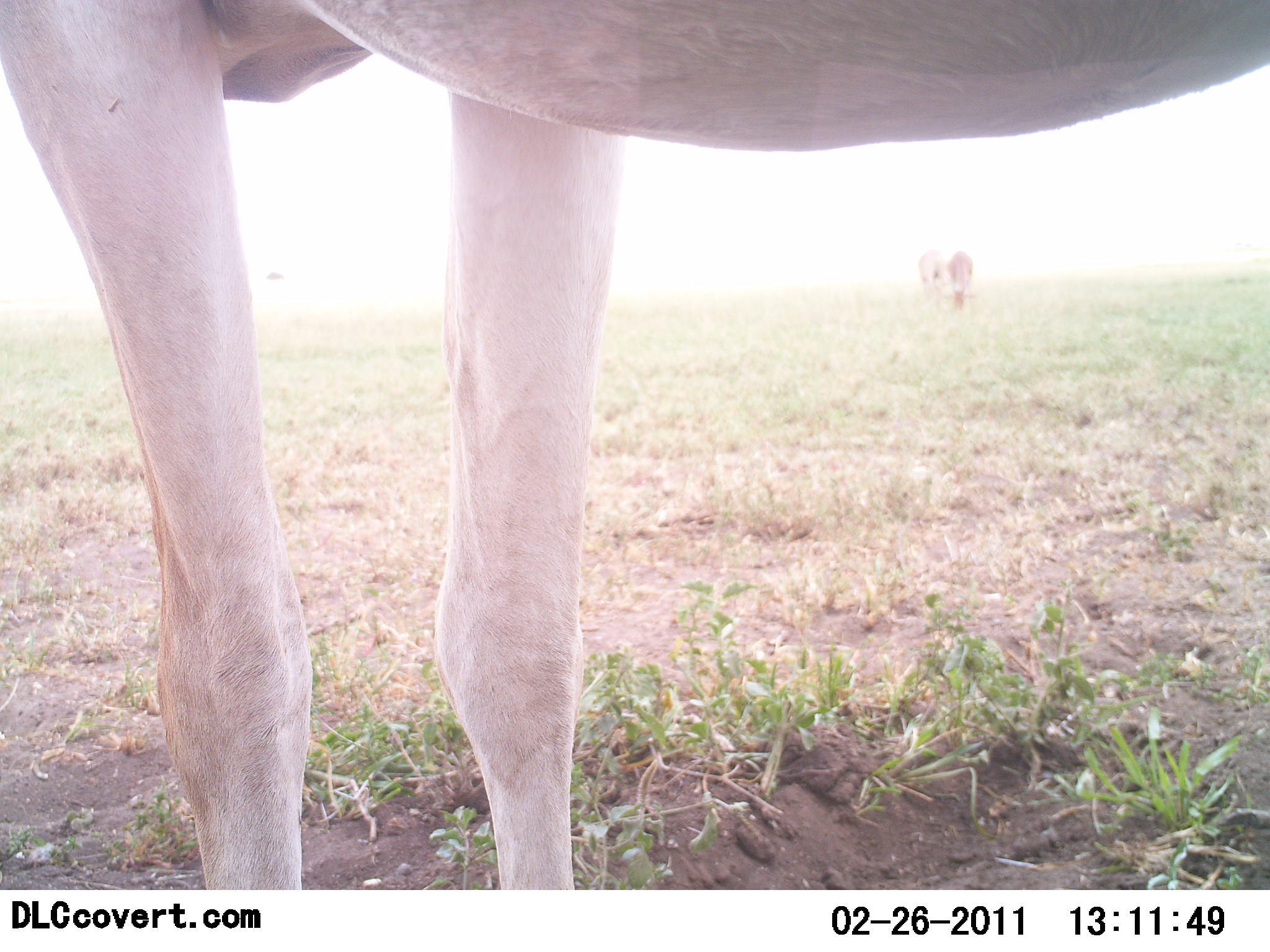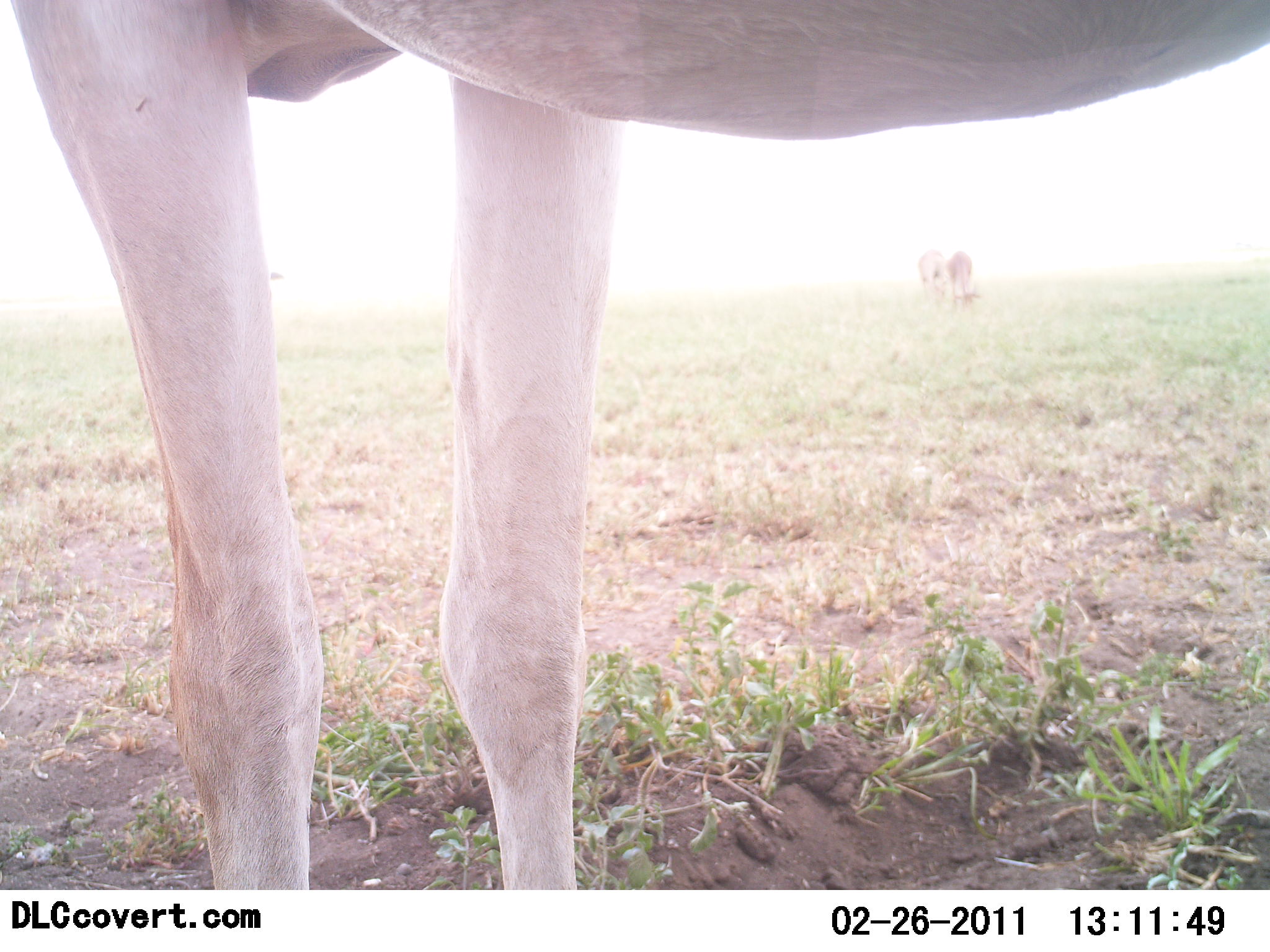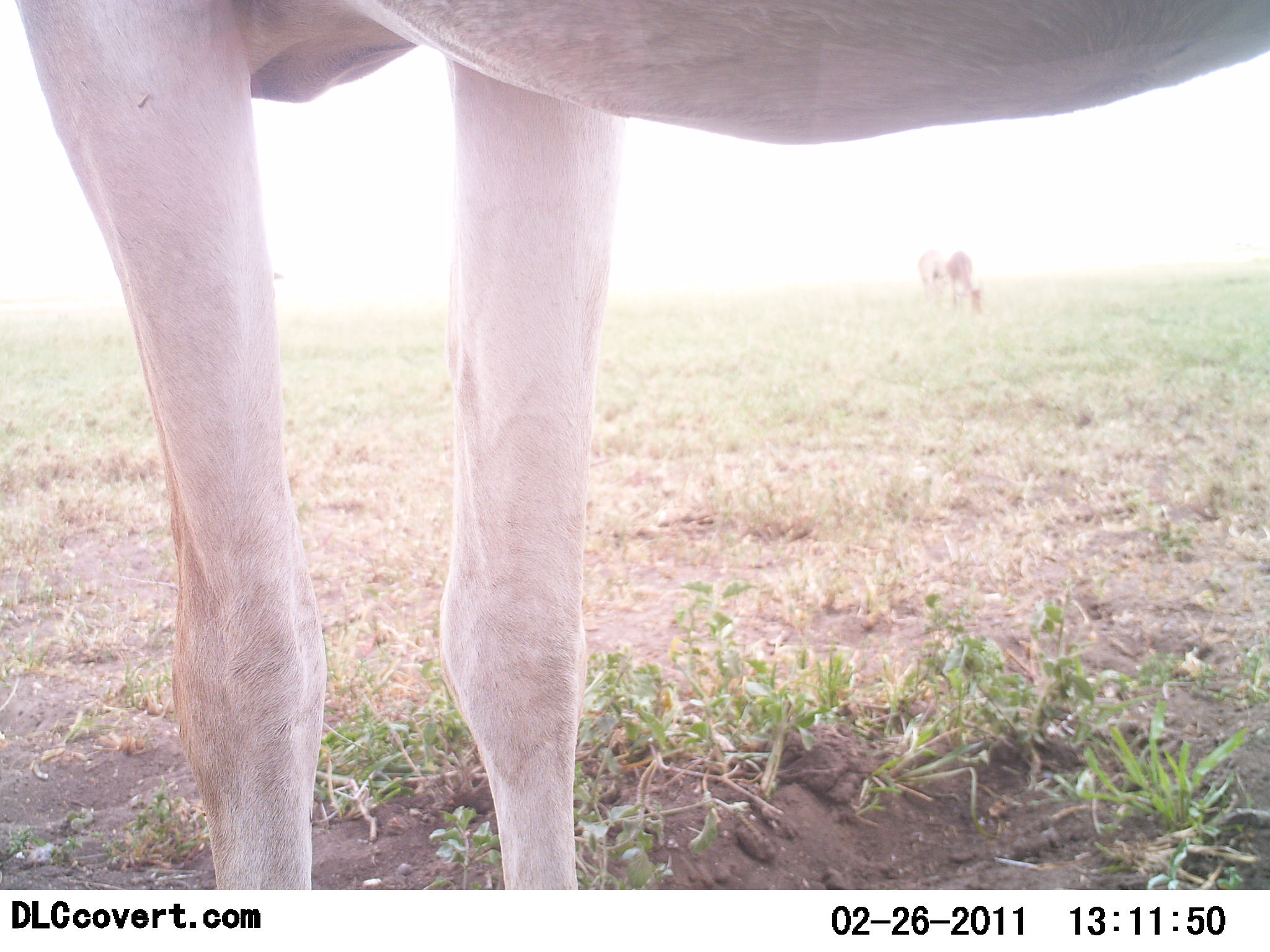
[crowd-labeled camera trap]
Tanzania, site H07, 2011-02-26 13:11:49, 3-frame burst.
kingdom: Animalia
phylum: Chordata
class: Mammalia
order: Artiodactyla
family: Bovidae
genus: Alcelaphus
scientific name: Alcelaphus buselaphus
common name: hartebeest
Hartebeest (Alcelaphus buselaphus), count 2. Behavior (volunteer vote fractions): standing 86%, resting 0%, moving 0%, interacting 0%. Young present (vote fraction): 0%. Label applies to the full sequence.